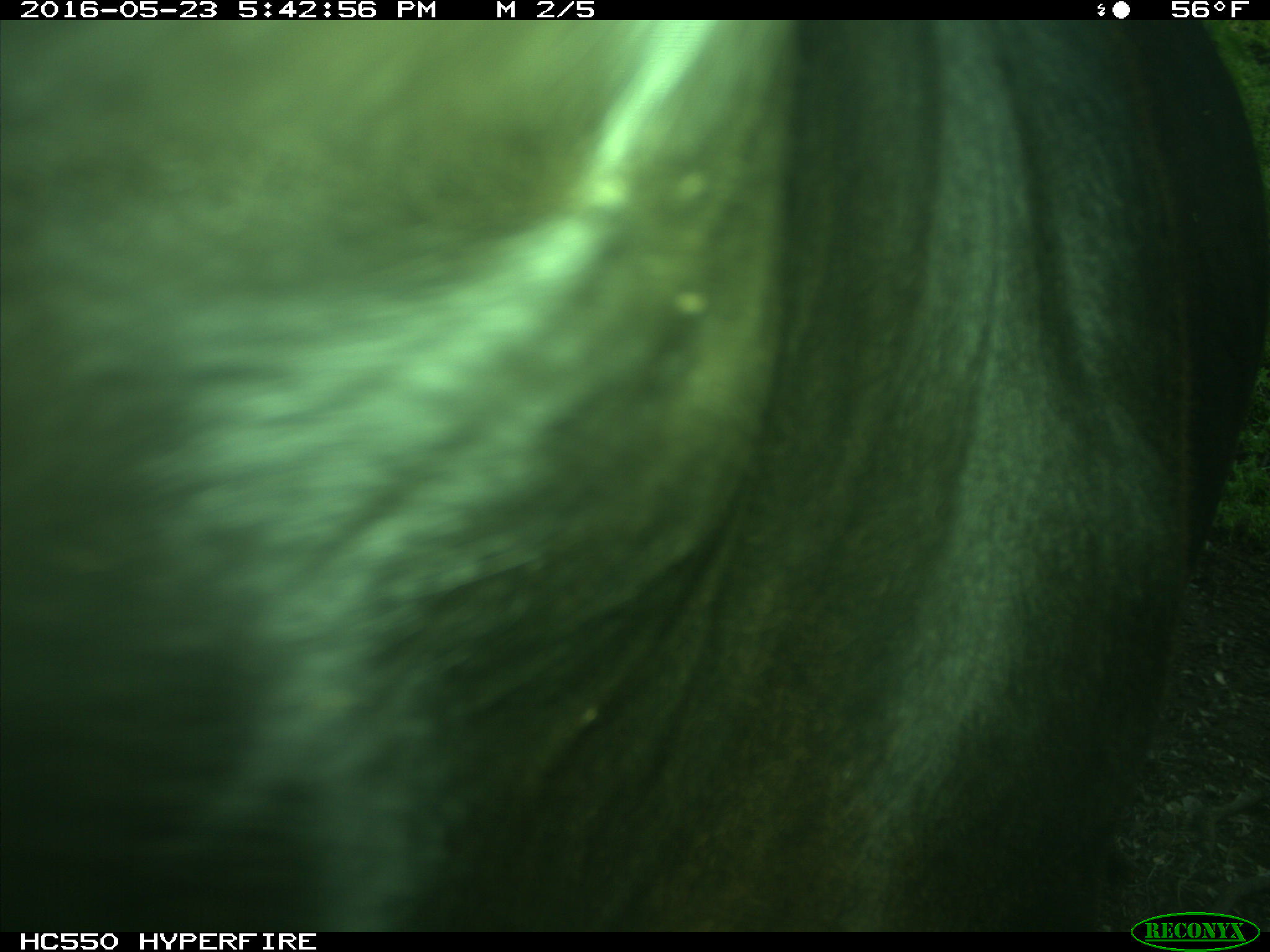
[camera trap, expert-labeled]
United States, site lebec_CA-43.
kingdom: Animalia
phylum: Chordata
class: Mammalia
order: Artiodactyla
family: Bovidae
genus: Bos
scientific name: Bos taurus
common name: domestic cow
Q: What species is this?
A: Bos taurus (domestic cow).